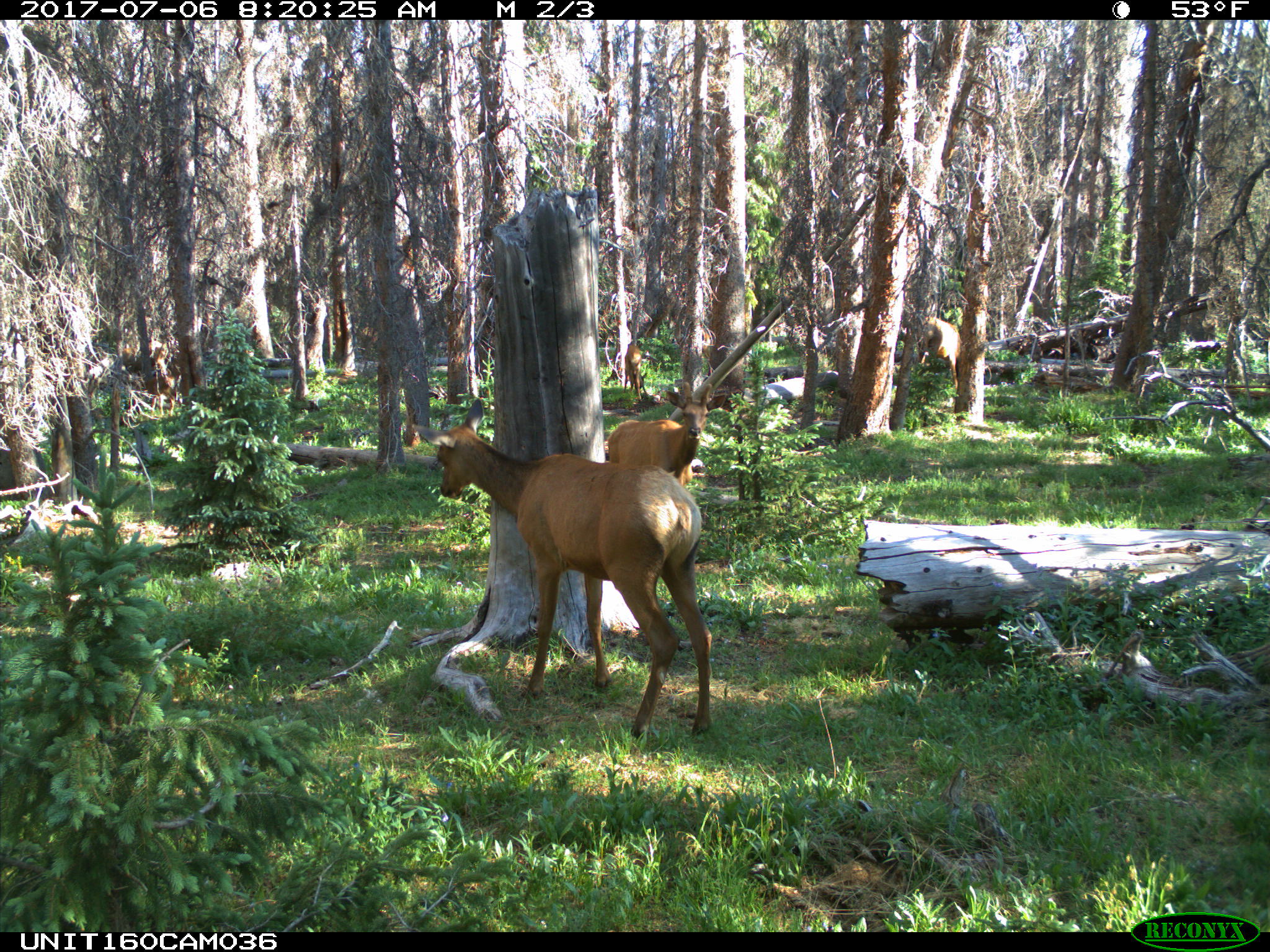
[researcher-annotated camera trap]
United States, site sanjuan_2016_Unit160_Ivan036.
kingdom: Animalia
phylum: Chordata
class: Mammalia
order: Artiodactyla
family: Cervidae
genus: Cervus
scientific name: Cervus elaphus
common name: red deer